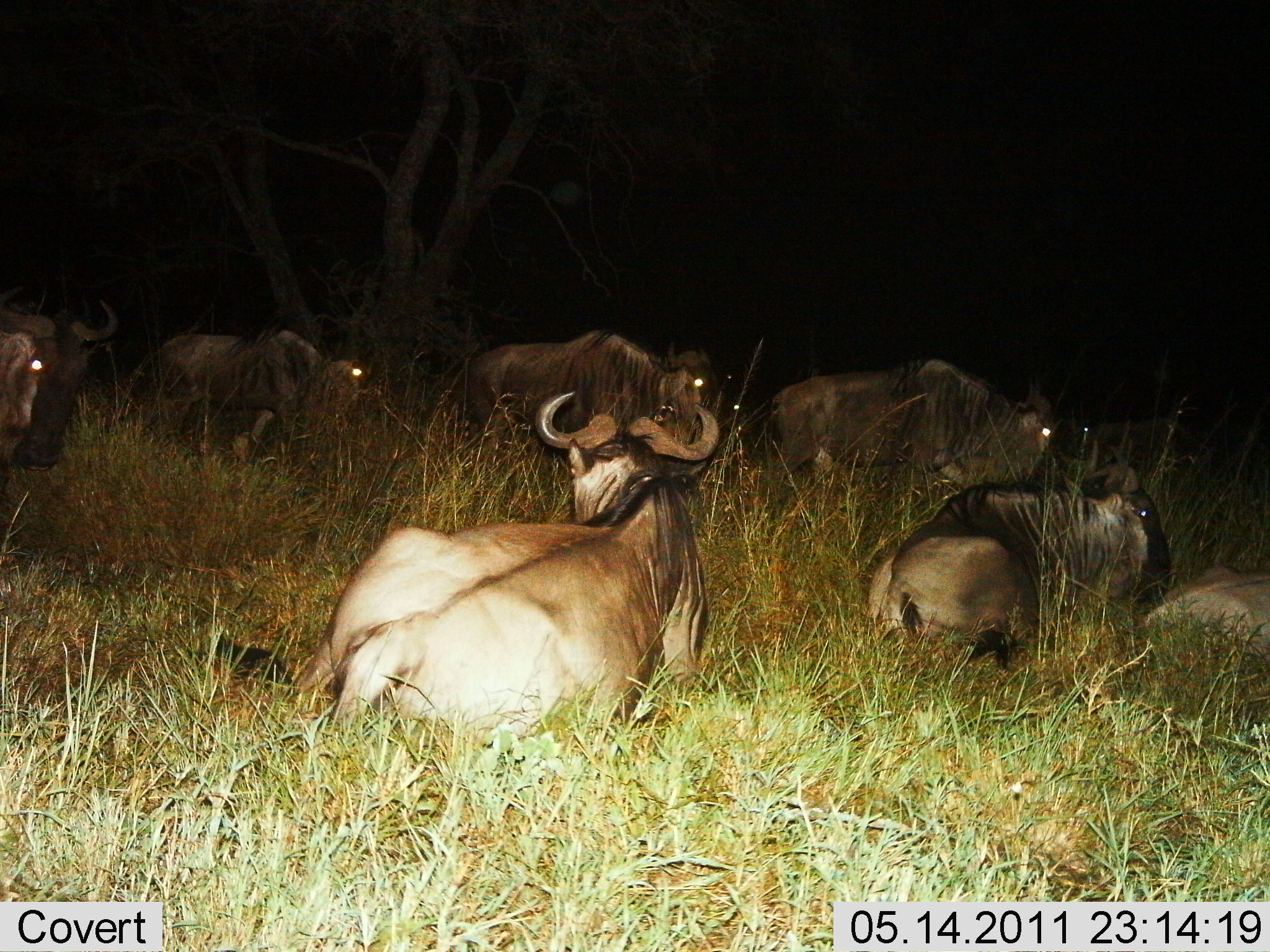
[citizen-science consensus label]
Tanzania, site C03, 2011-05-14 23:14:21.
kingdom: Animalia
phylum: Chordata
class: Mammalia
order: Artiodactyla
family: Bovidae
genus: Connochaetes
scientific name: Connochaetes taurinus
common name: blue wildebeest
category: wildebeest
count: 8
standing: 8%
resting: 100%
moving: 17%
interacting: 0%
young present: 8%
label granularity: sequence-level